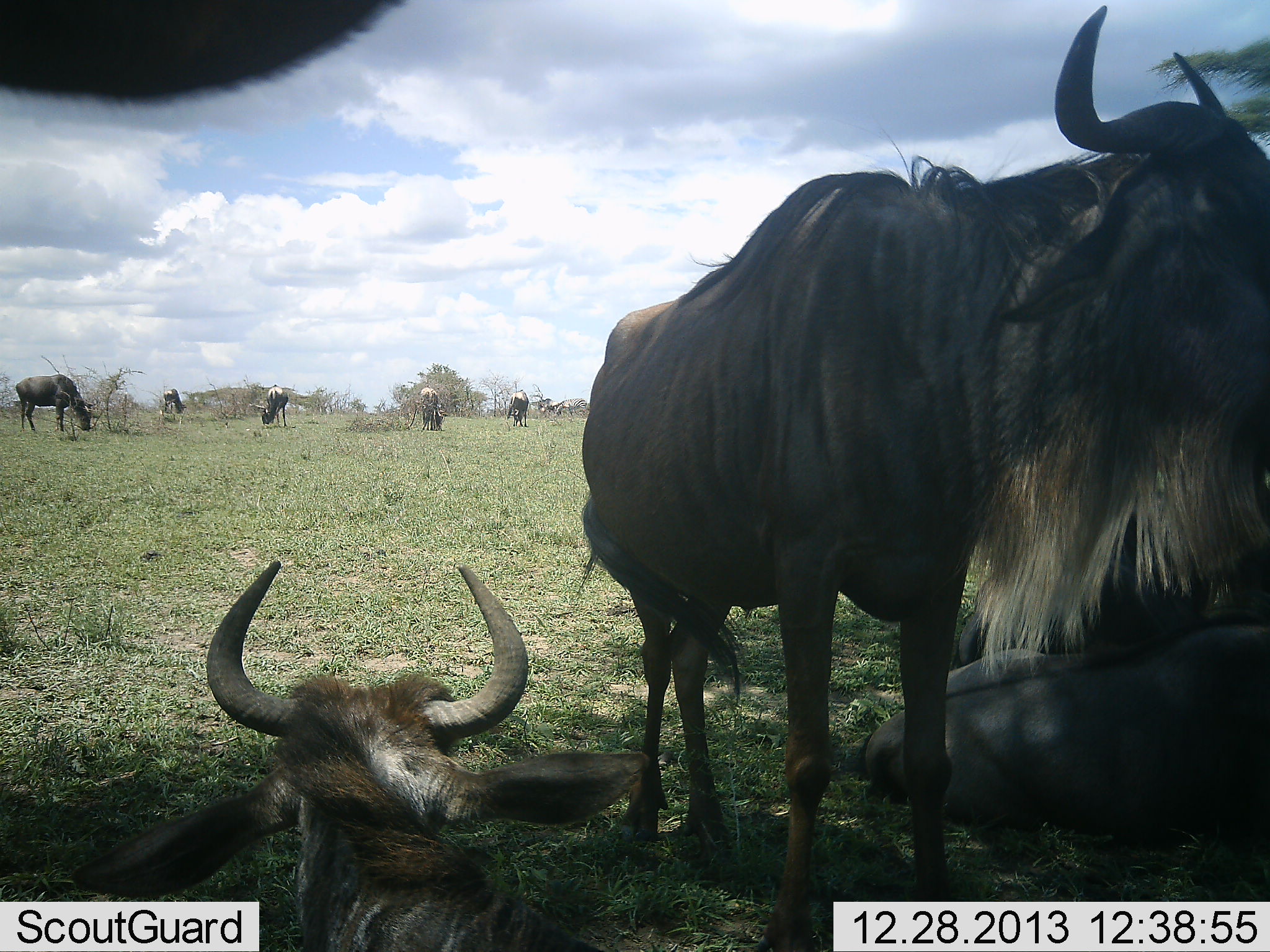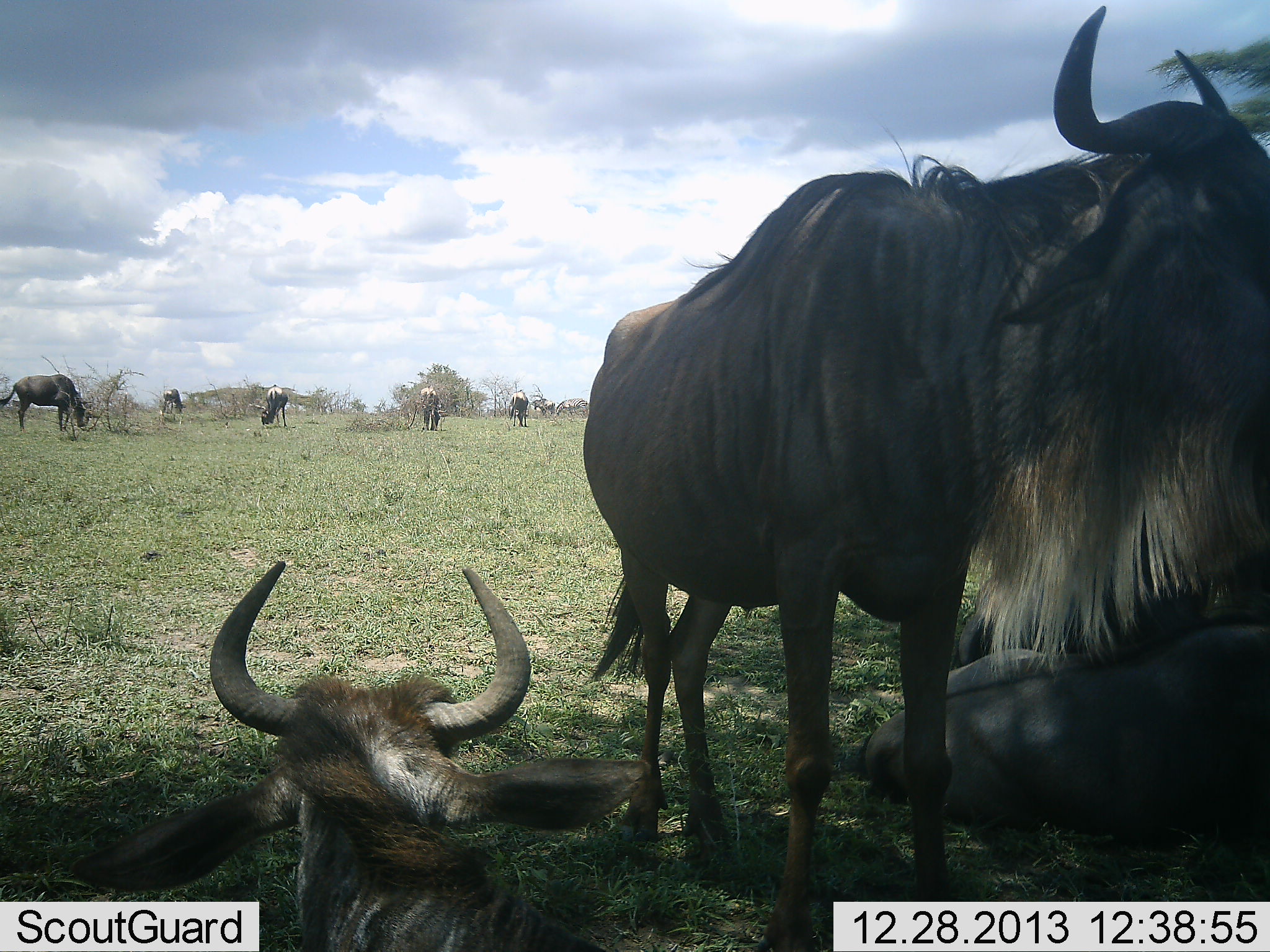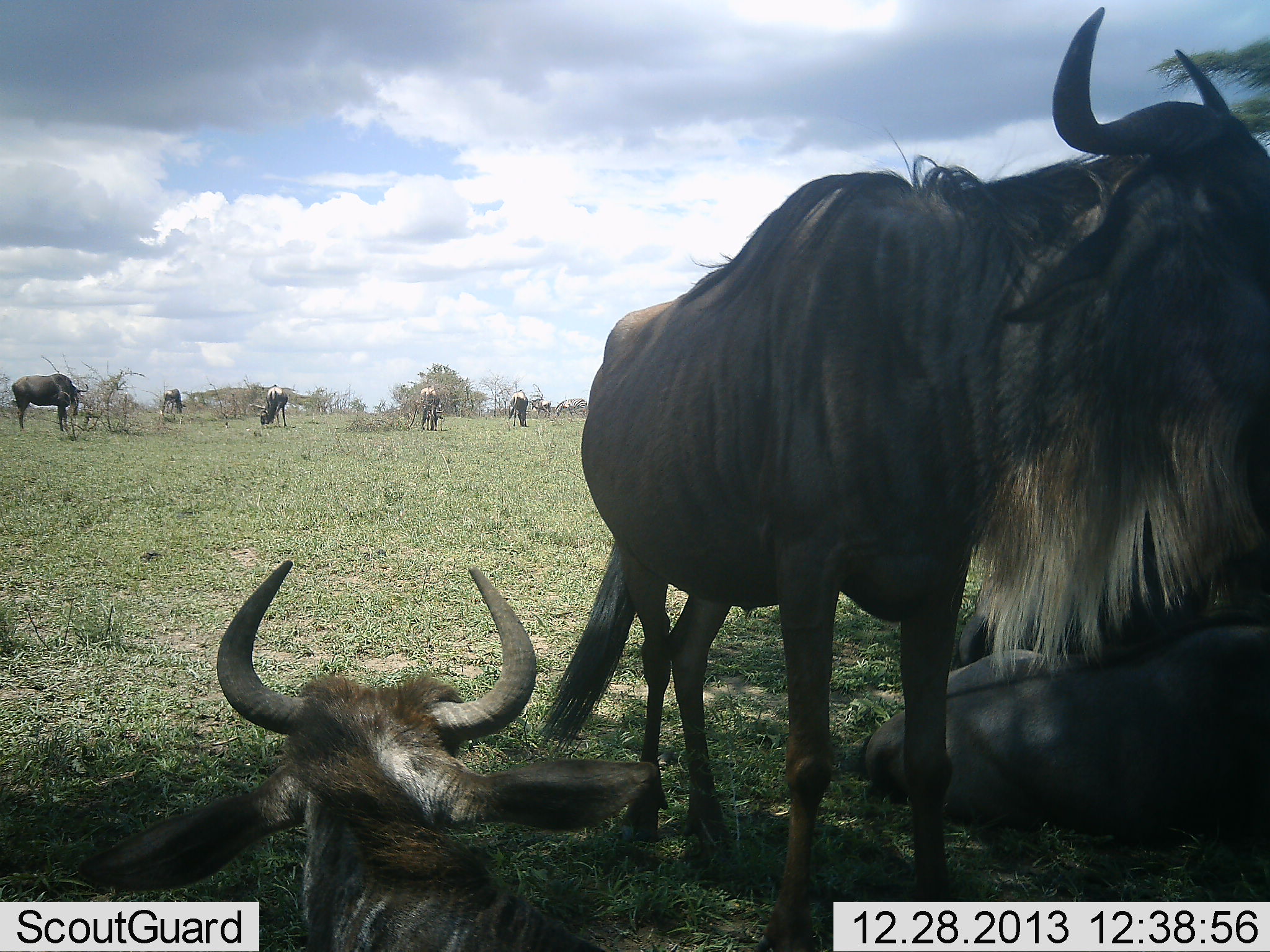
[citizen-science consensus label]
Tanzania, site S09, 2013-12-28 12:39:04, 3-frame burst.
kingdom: Animalia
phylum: Chordata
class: Mammalia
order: Artiodactyla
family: Bovidae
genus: Connochaetes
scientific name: Connochaetes taurinus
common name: blue wildebeest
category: wildebeest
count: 10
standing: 60%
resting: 100%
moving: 30%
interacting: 0%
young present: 0%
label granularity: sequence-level